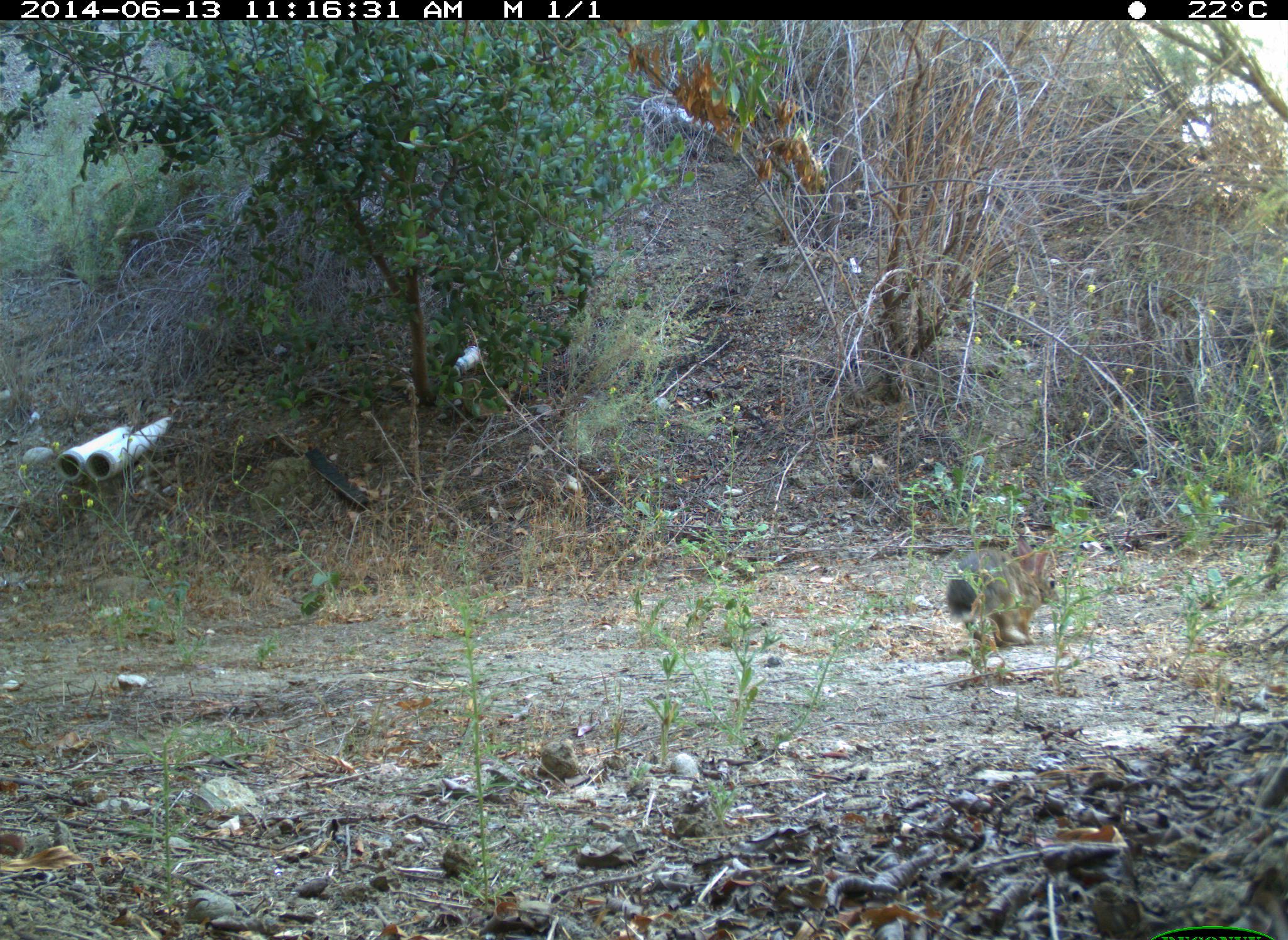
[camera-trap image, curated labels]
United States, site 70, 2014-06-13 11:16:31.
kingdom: Animalia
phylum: Chordata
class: Mammalia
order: Lagomorpha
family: Leporidae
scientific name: Leporidae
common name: rabbits and hares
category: rabbit